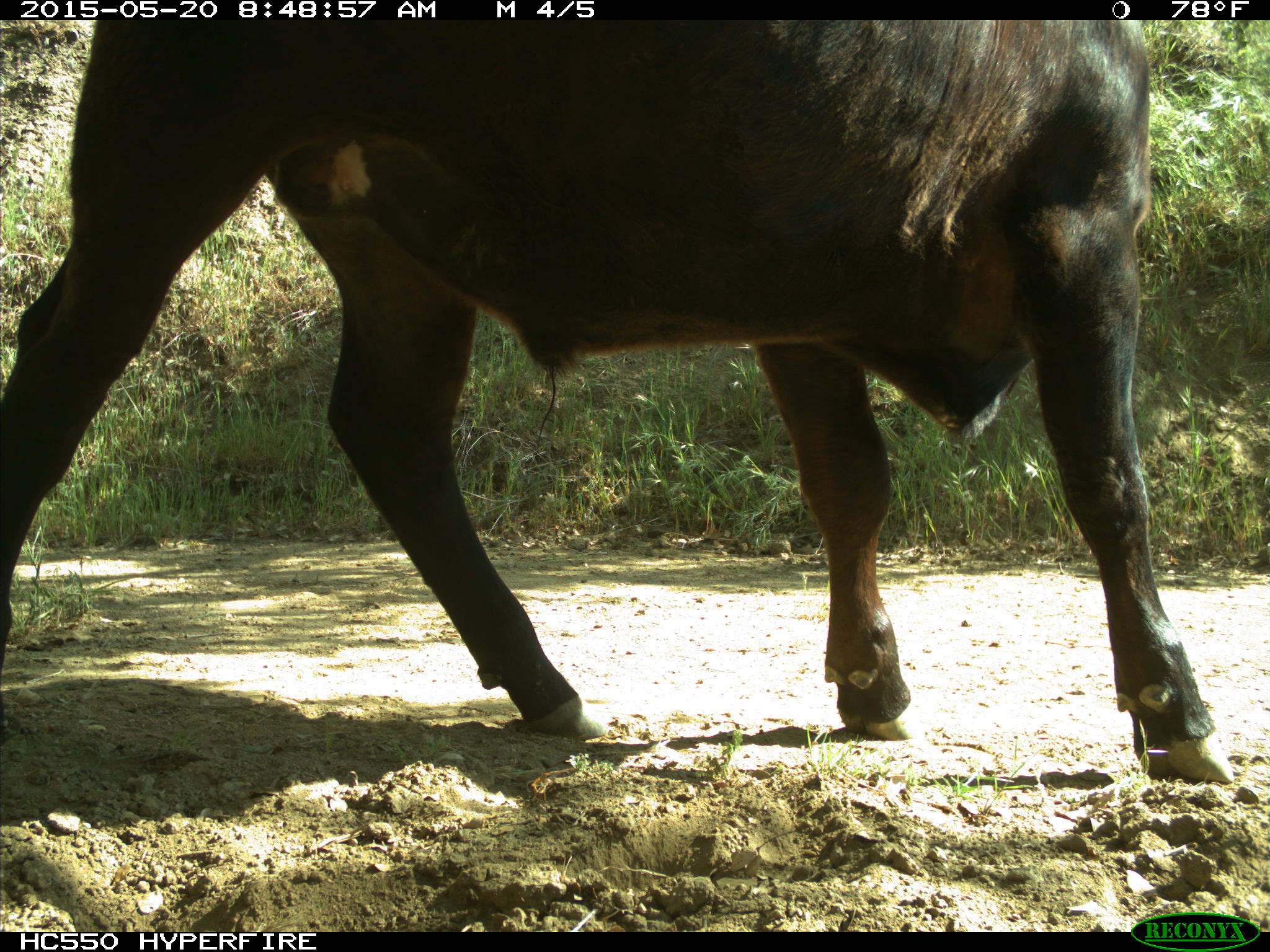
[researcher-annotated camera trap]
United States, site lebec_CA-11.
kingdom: Animalia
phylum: Chordata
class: Mammalia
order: Artiodactyla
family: Bovidae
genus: Bos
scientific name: Bos taurus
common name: domestic cow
Bos taurus (domestic cow).